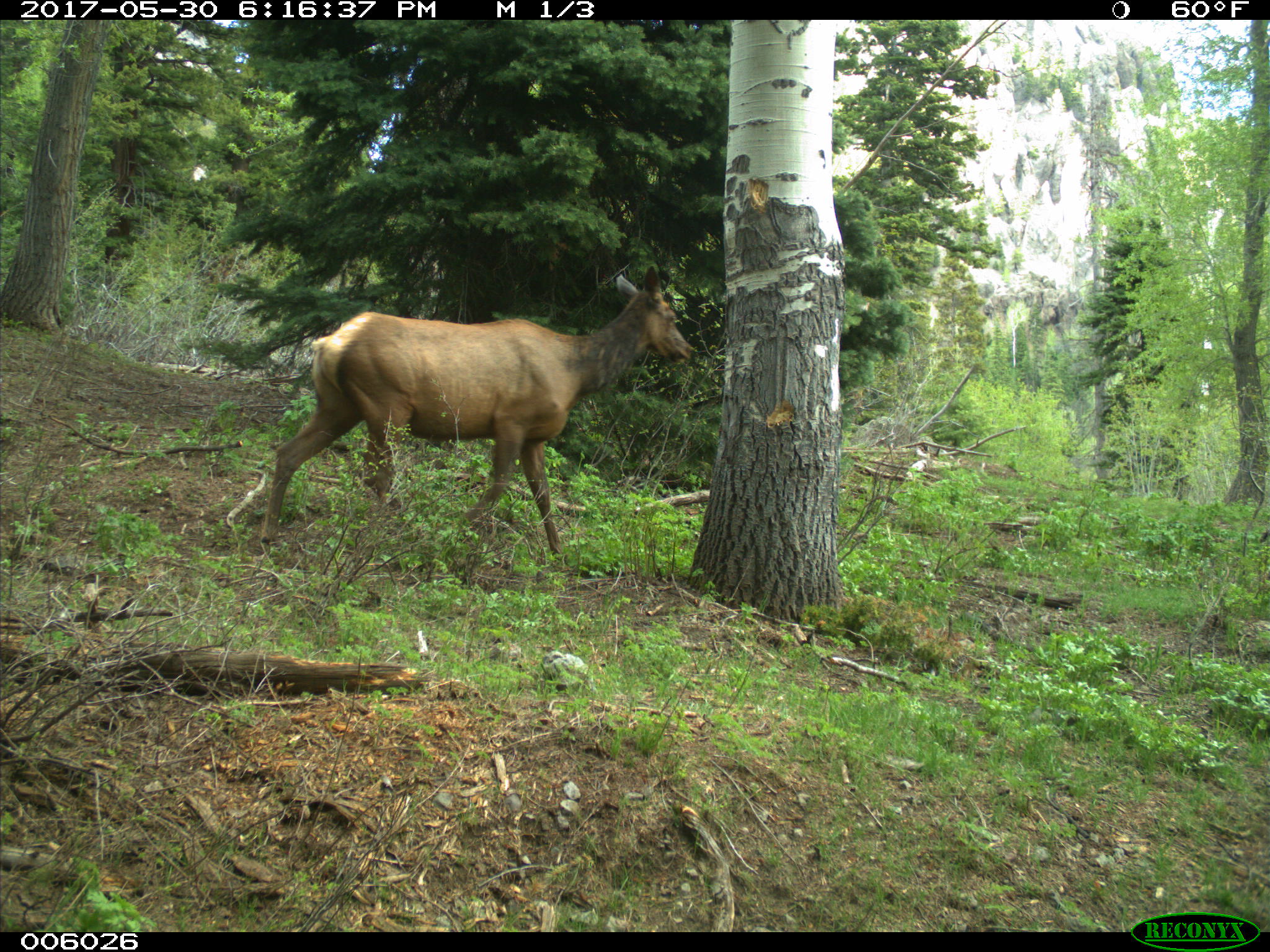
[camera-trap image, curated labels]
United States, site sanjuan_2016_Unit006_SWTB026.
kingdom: Animalia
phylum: Chordata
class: Mammalia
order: Artiodactyla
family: Cervidae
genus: Cervus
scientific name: Cervus elaphus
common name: red deer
Cervus elaphus (red deer).